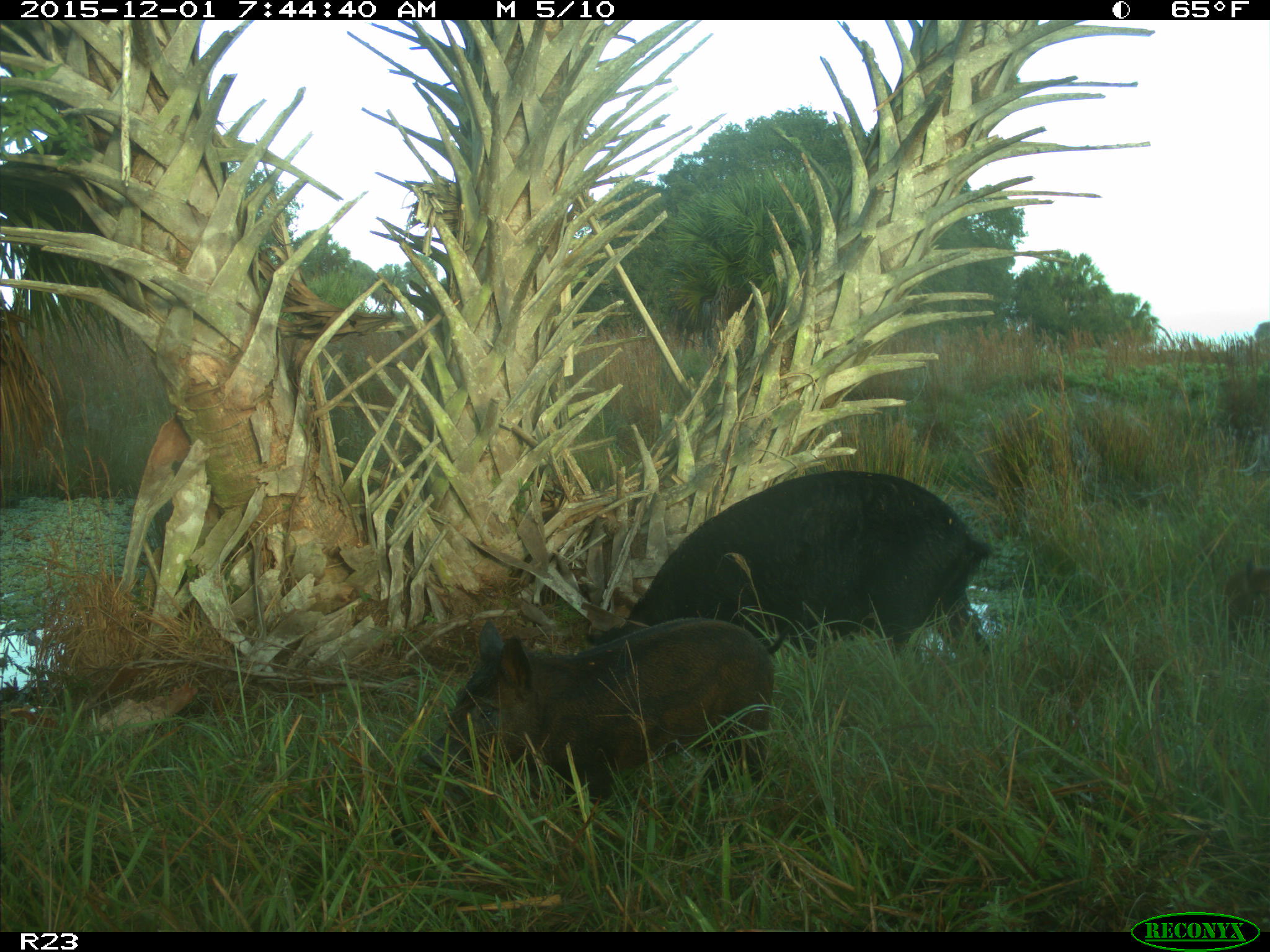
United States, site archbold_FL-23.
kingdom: Animalia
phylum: Chordata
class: Mammalia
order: Artiodactyla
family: Suidae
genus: Sus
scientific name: Sus scrofa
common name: wild boar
Sus scrofa (wild boar).